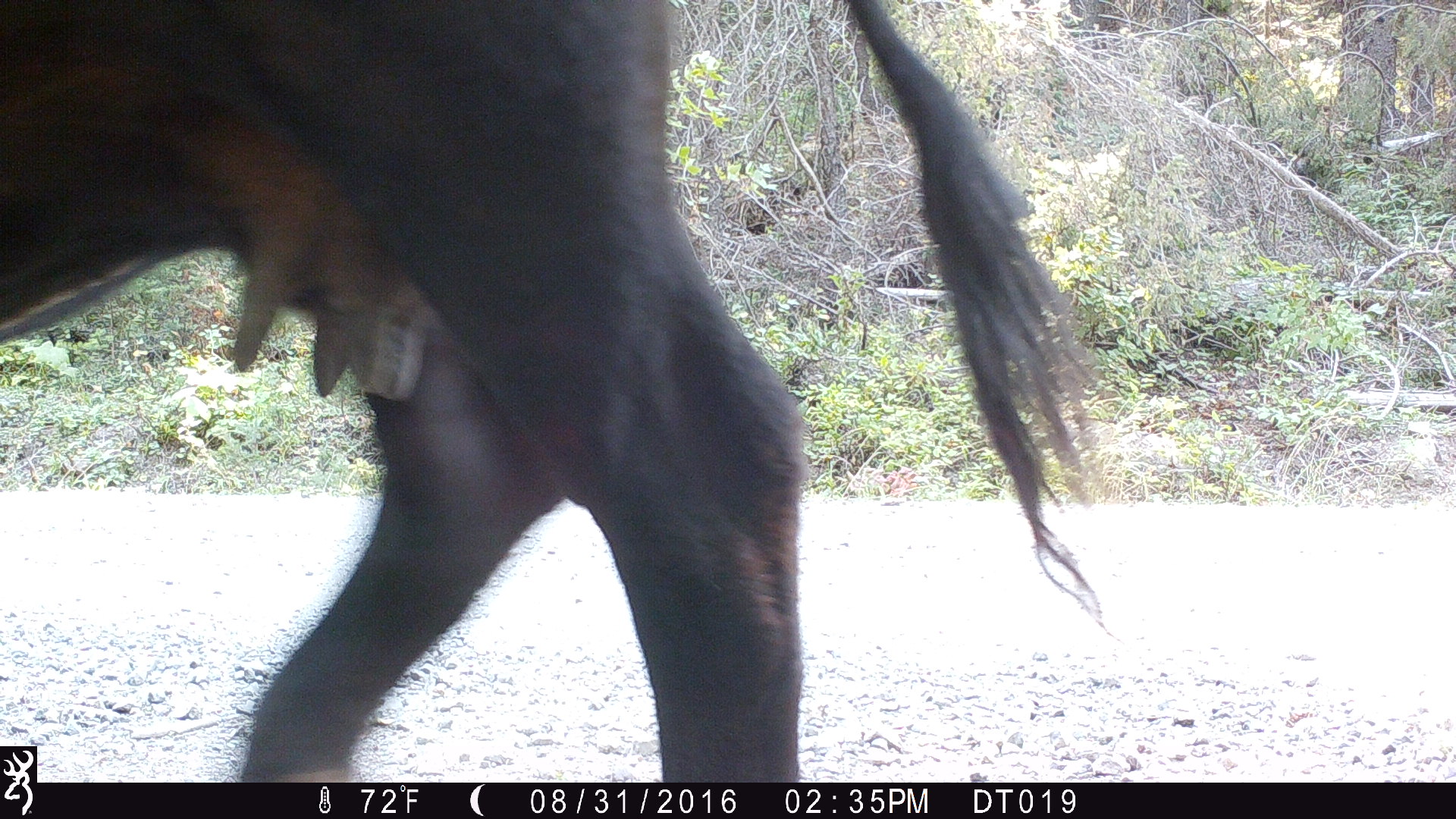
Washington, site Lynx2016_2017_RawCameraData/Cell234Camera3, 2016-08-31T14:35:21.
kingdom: Animalia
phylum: Chordata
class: Mammalia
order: Artiodactyla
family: Bovidae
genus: Bos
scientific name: Bos taurus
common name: domestic cattle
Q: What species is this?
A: Domestic cattle (Bos taurus).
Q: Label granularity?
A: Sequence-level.